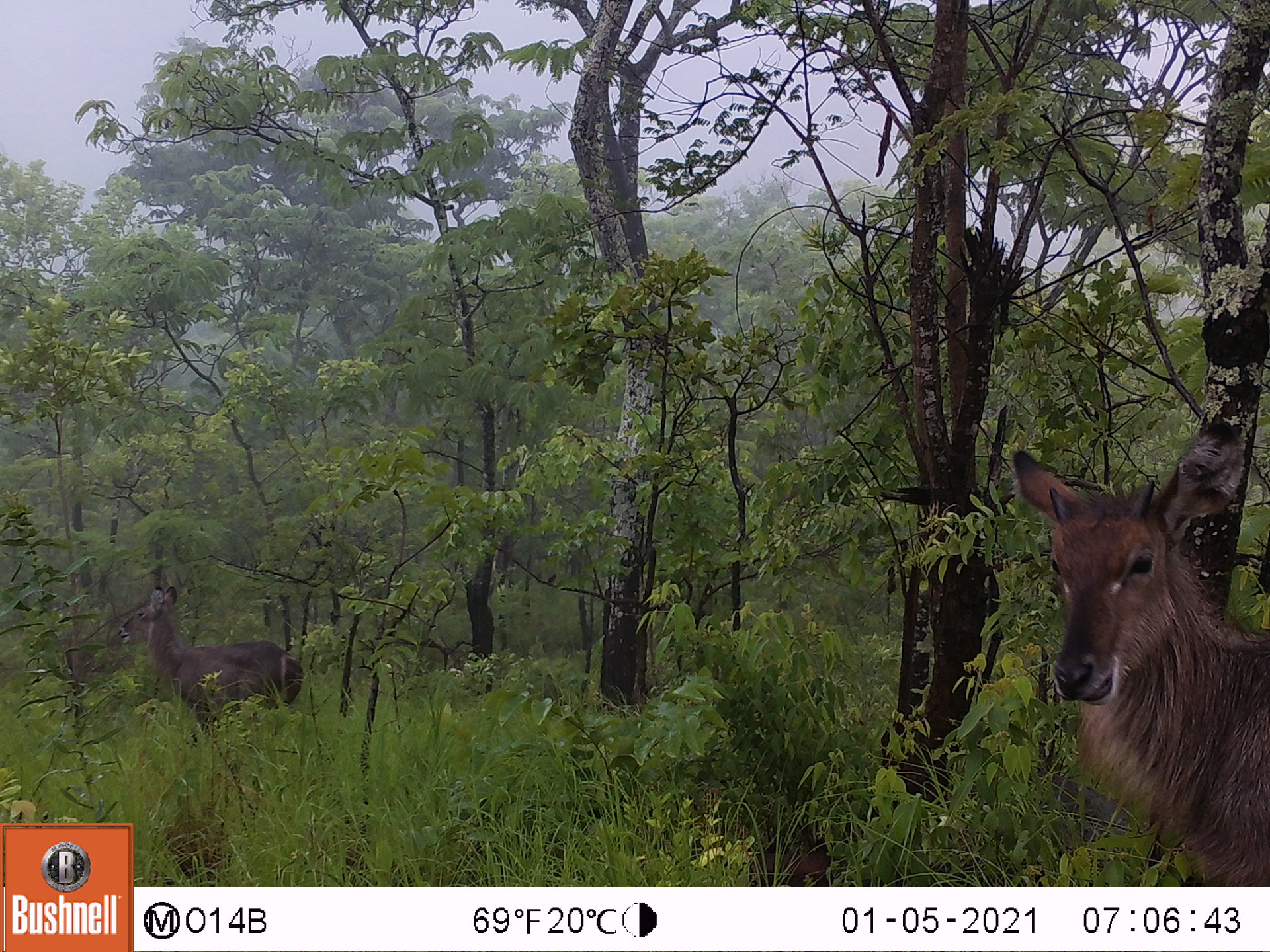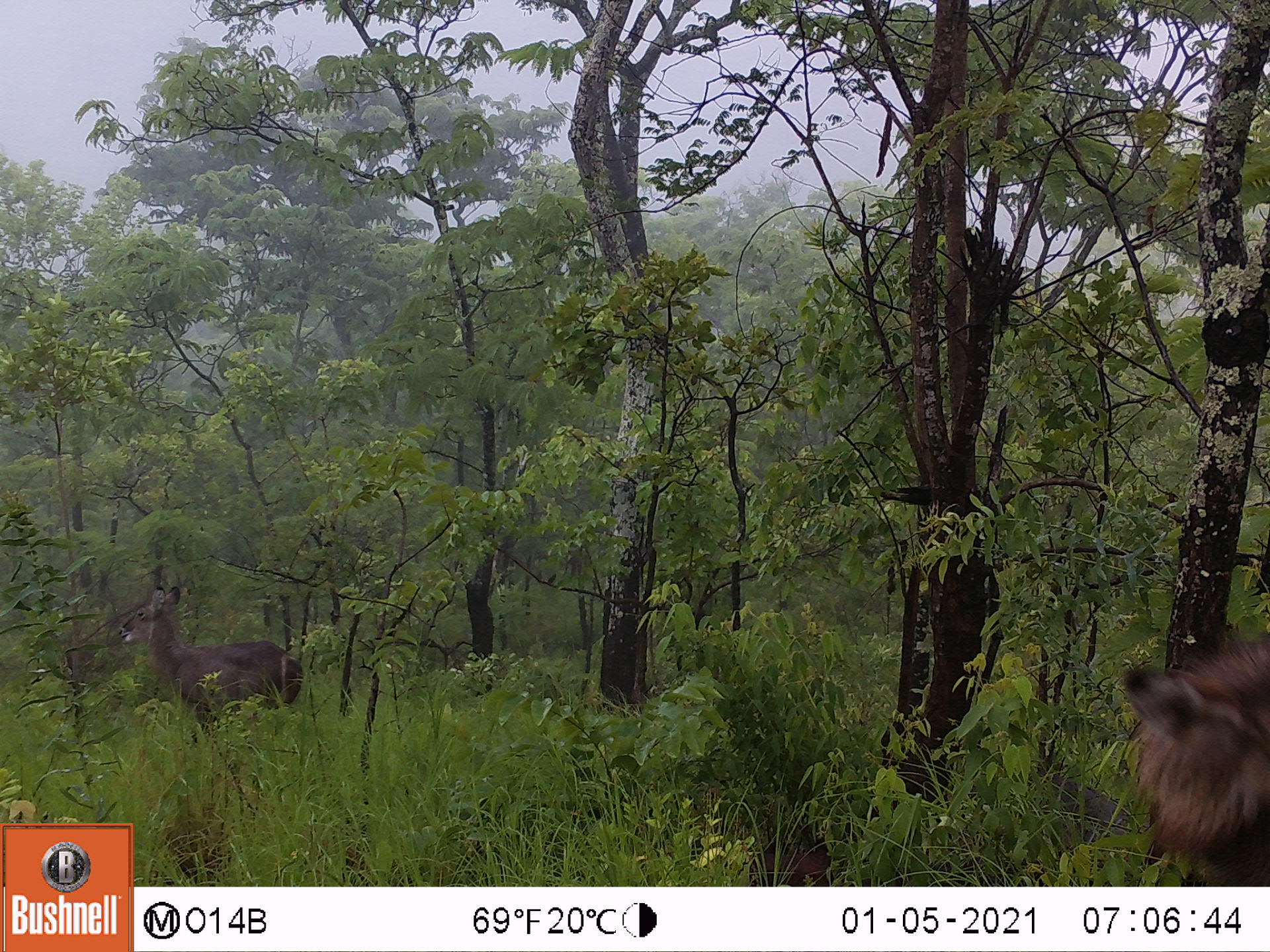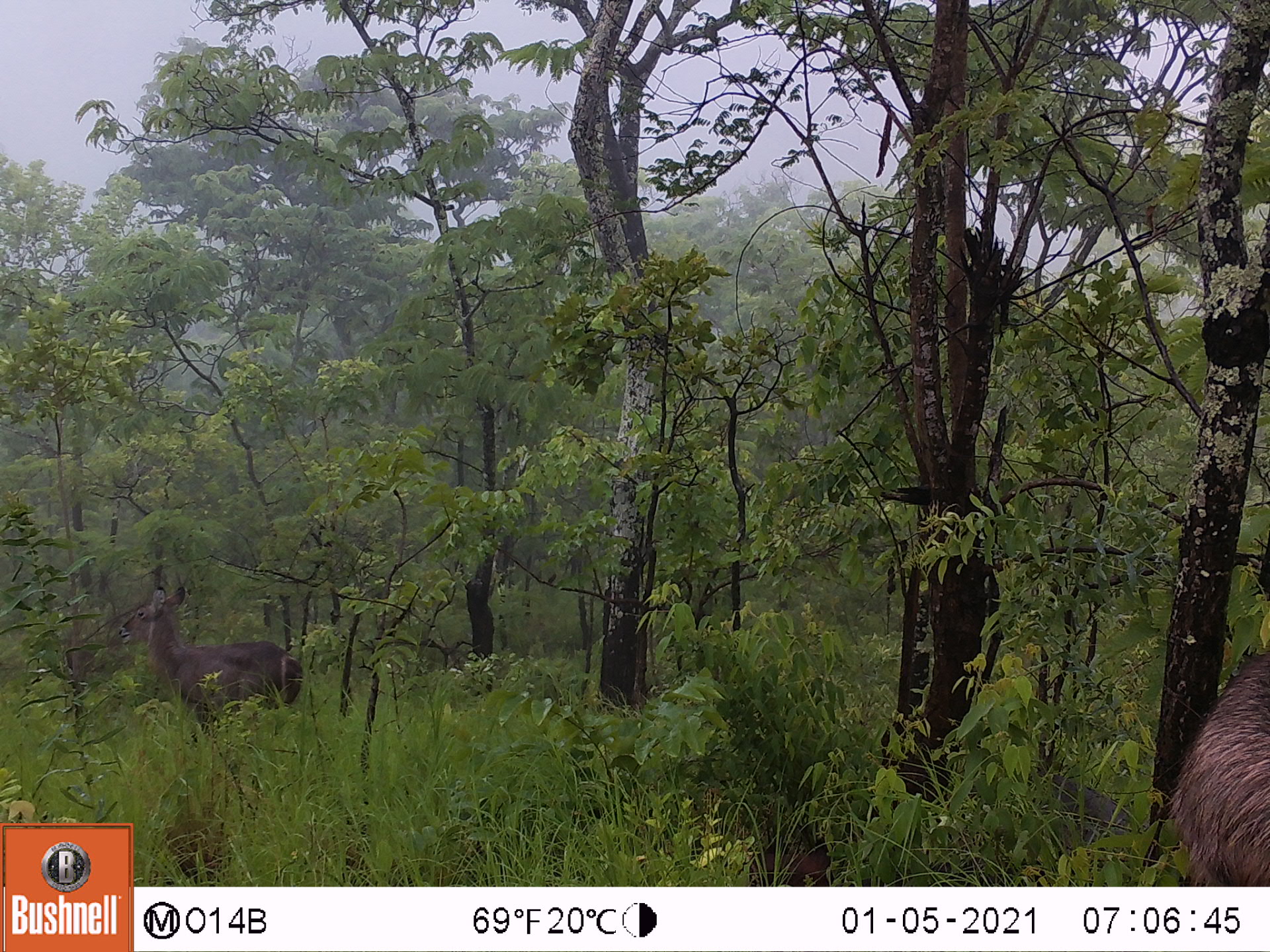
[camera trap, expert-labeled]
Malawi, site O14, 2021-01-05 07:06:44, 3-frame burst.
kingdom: Animalia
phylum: Chordata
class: Mammalia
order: Artiodactyla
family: Bovidae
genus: Kobus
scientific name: Kobus ellipsiprymnus ellipsiprymnus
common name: common waterbuck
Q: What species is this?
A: Common waterbuck (Kobus ellipsiprymnus ellipsiprymnus).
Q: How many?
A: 2.